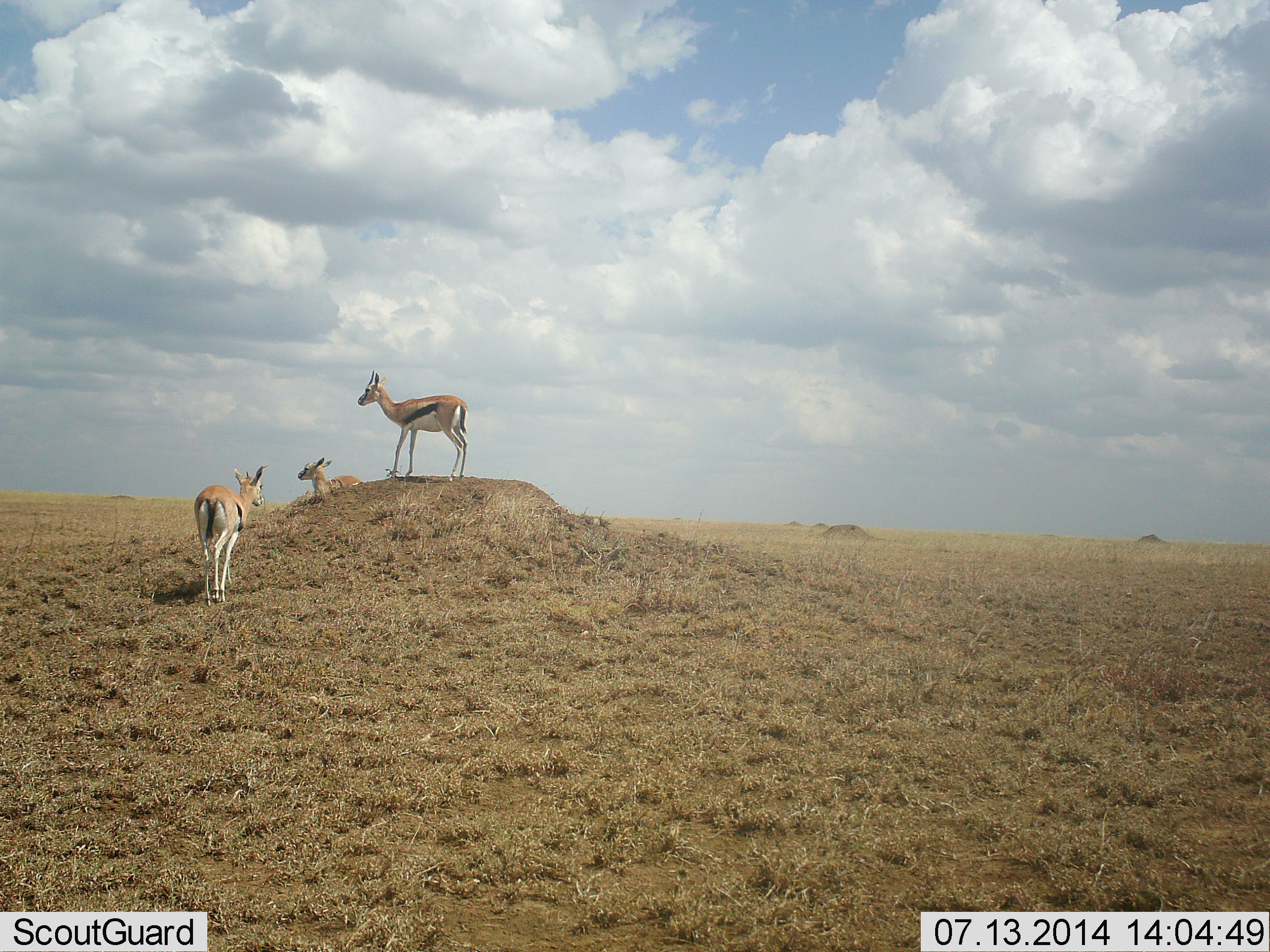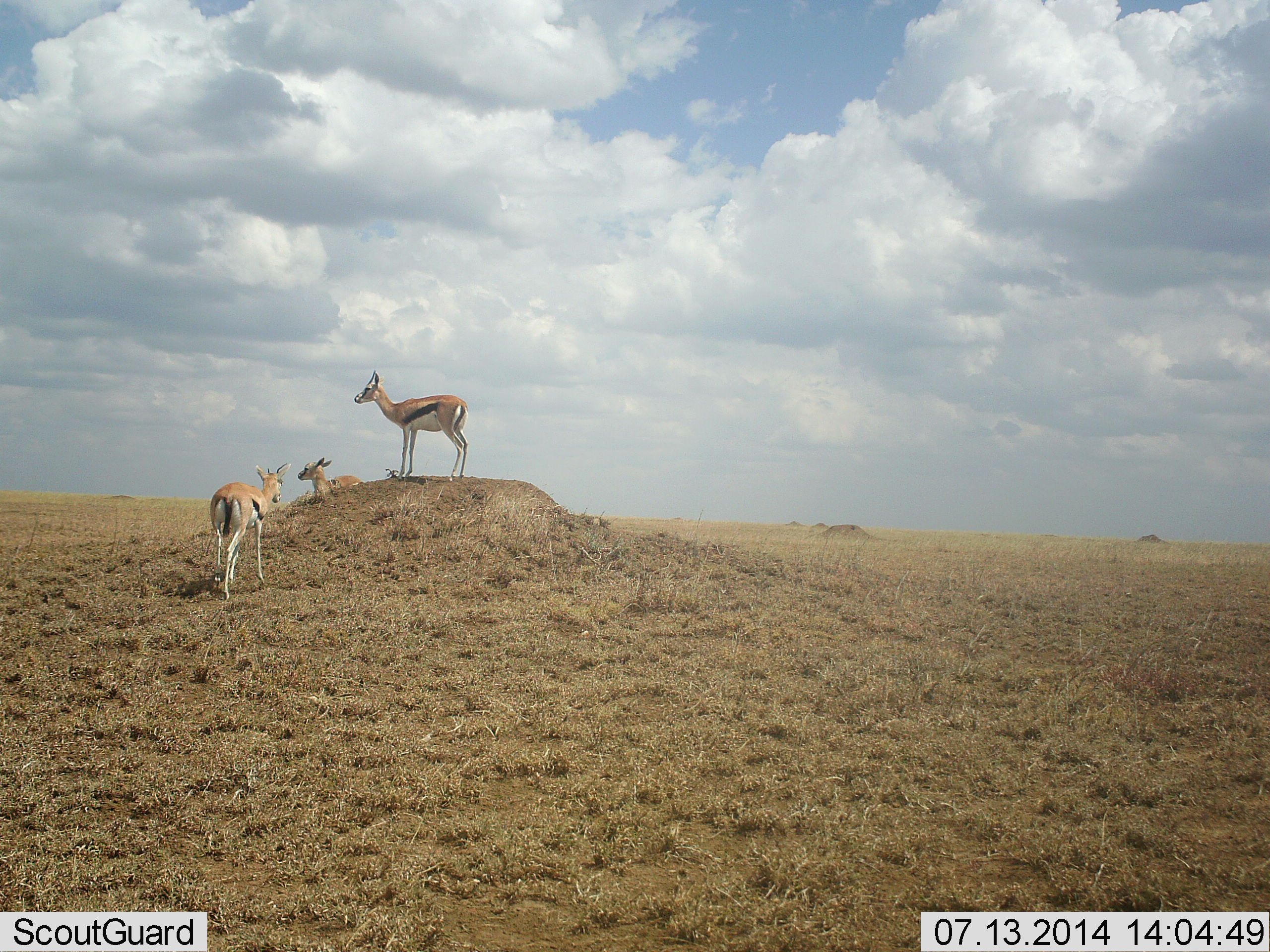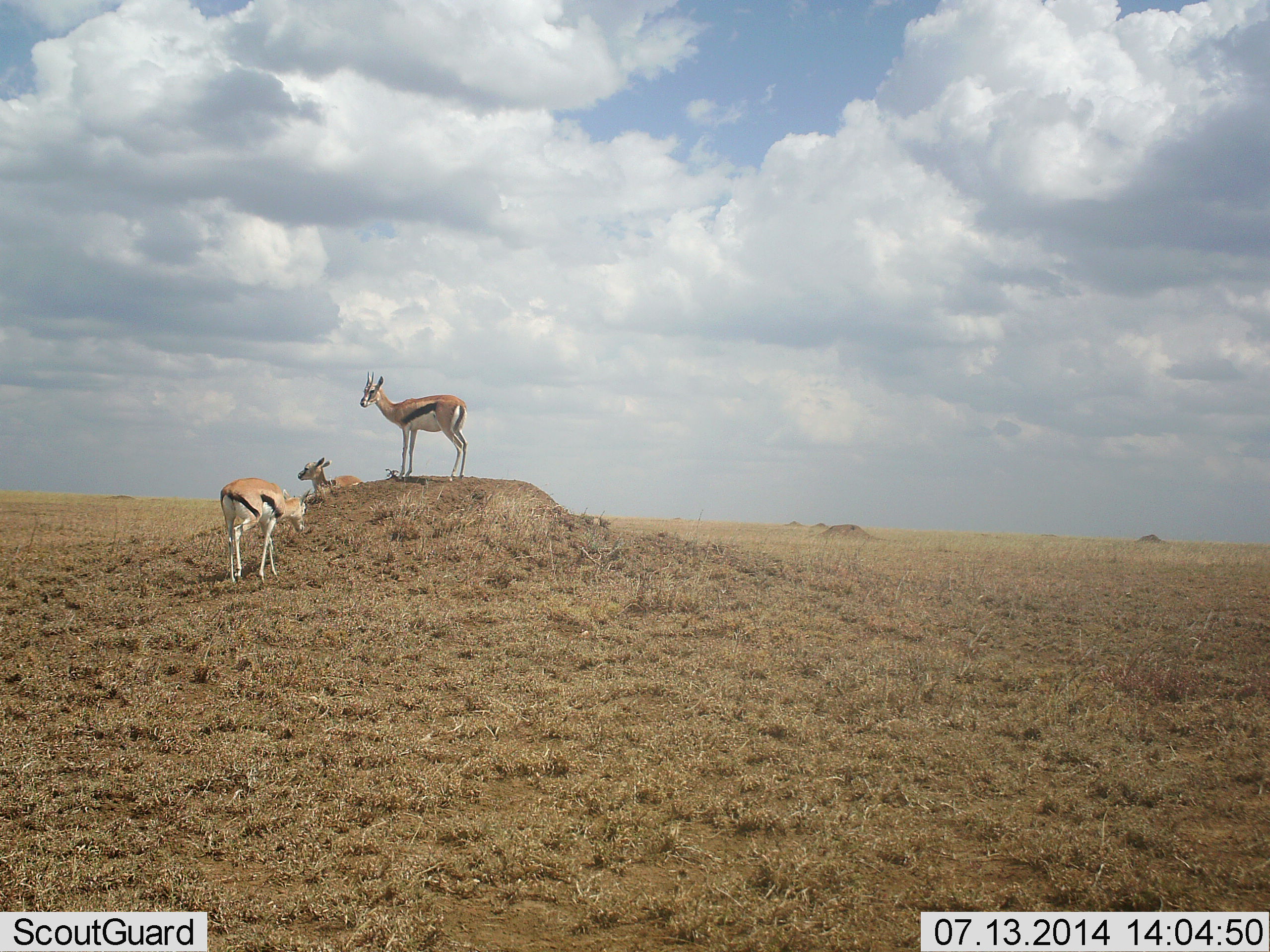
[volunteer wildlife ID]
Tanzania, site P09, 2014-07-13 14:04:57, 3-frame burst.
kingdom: Animalia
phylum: Chordata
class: Mammalia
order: Artiodactyla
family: Bovidae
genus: Eudorcas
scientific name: Eudorcas thomsonii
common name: thomson's gazelle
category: gazellethomsons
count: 3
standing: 100%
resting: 90%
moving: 40%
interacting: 0%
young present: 0%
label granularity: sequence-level